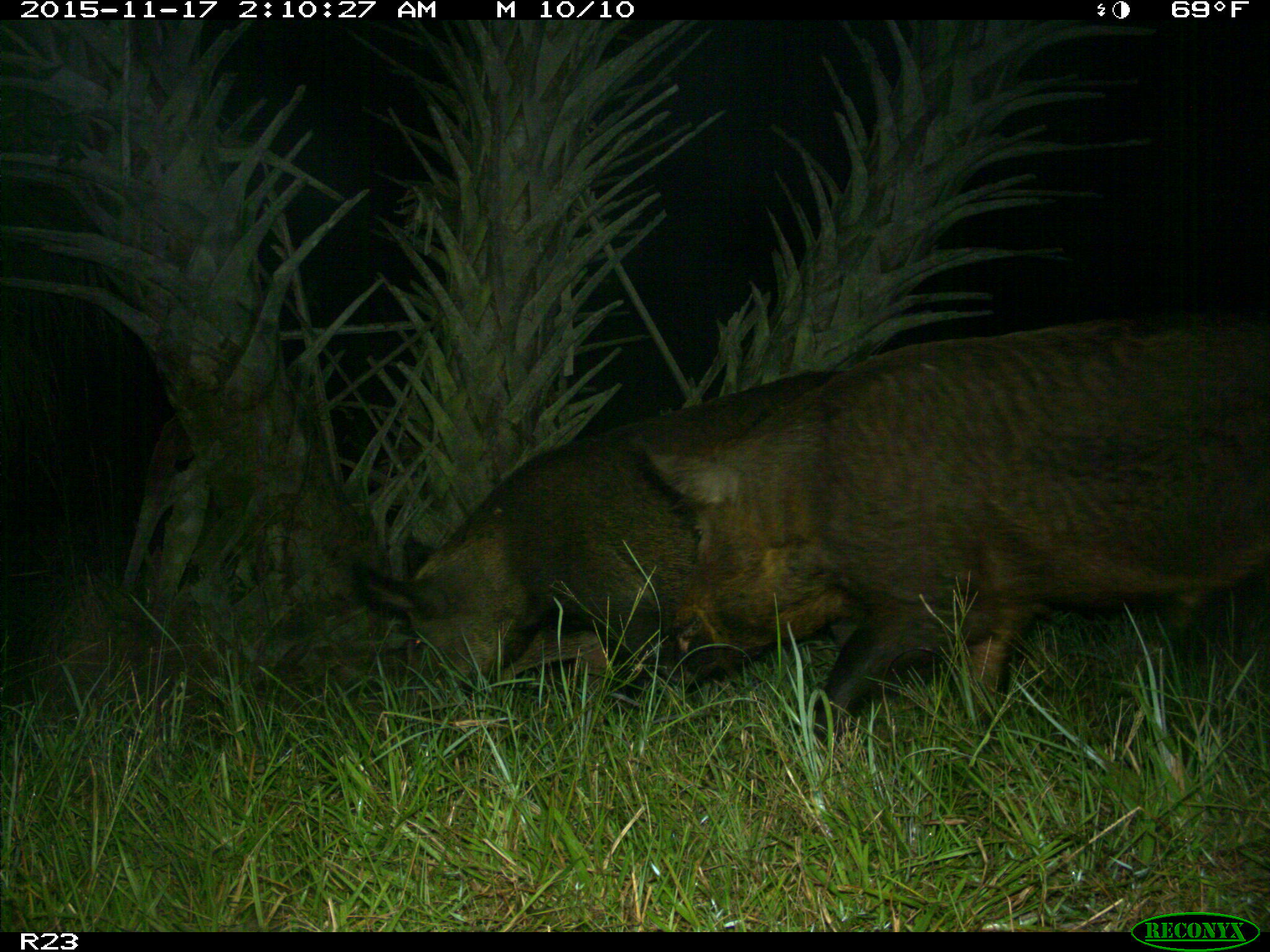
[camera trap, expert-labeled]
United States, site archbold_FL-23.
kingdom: Animalia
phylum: Chordata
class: Mammalia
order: Artiodactyla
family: Suidae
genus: Sus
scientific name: Sus scrofa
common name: wild boar